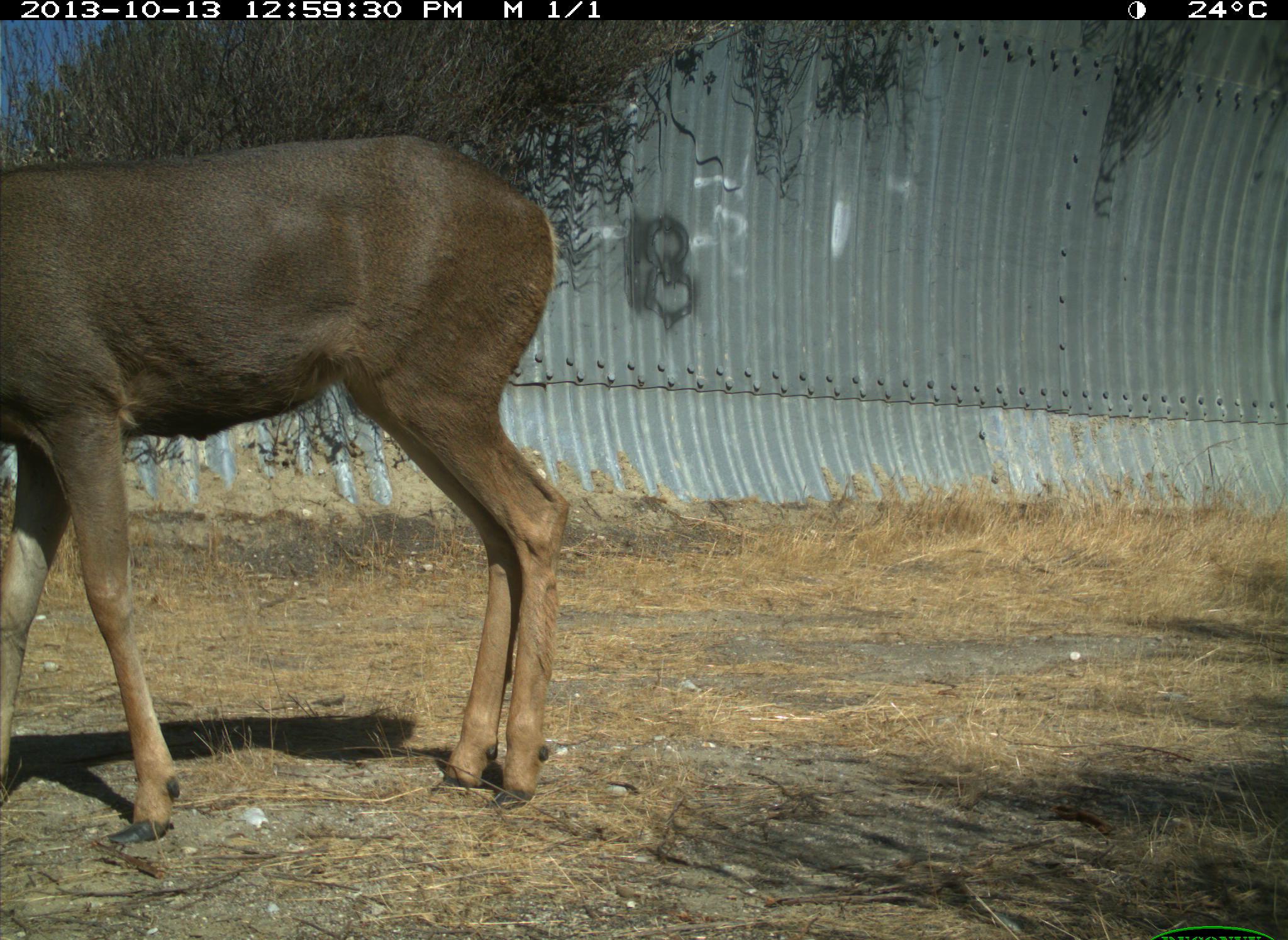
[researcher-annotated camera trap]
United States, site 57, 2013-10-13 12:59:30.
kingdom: Animalia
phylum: Chordata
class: Mammalia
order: Artiodactyla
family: Cervidae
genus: Odocoileus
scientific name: Odocoileus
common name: deer